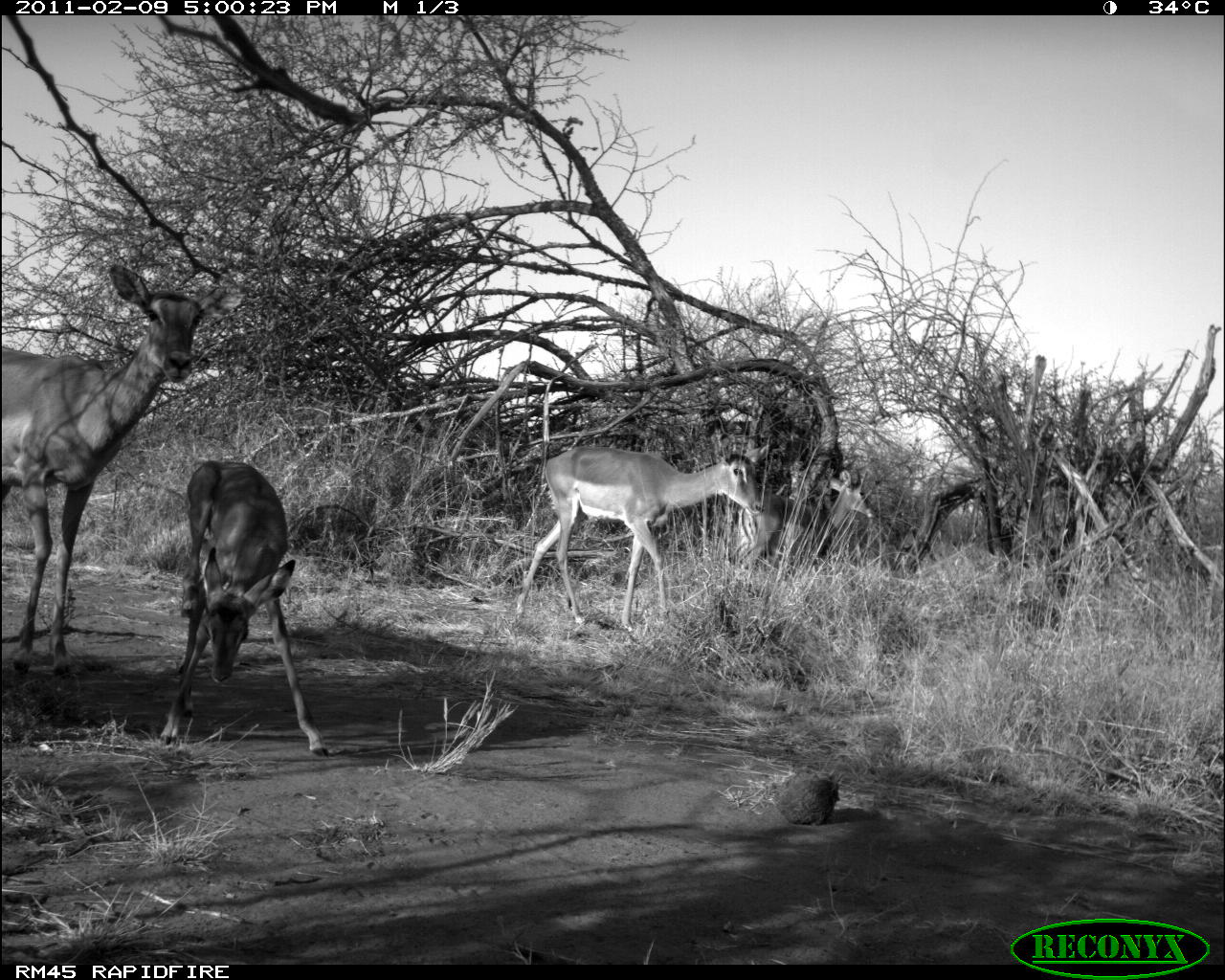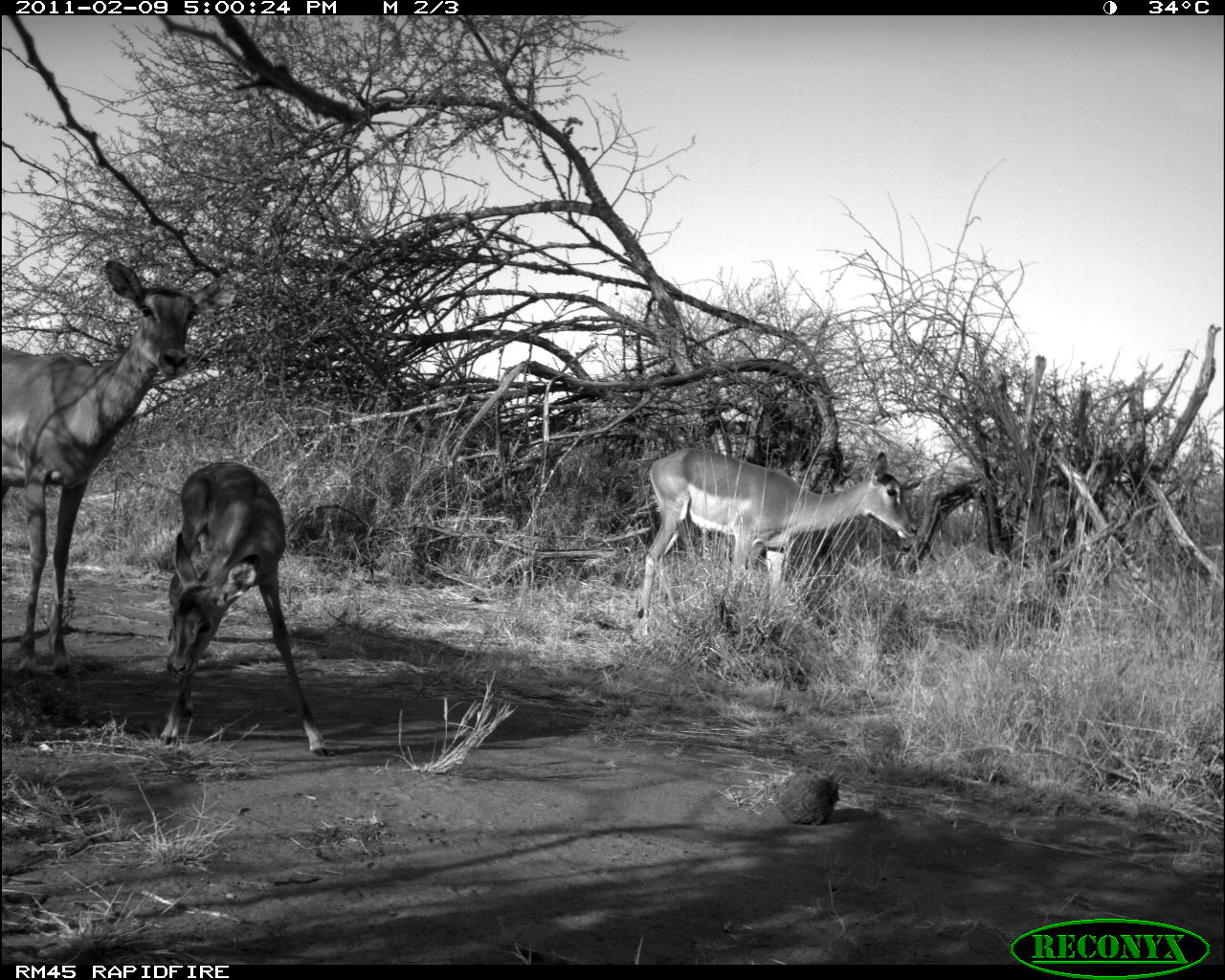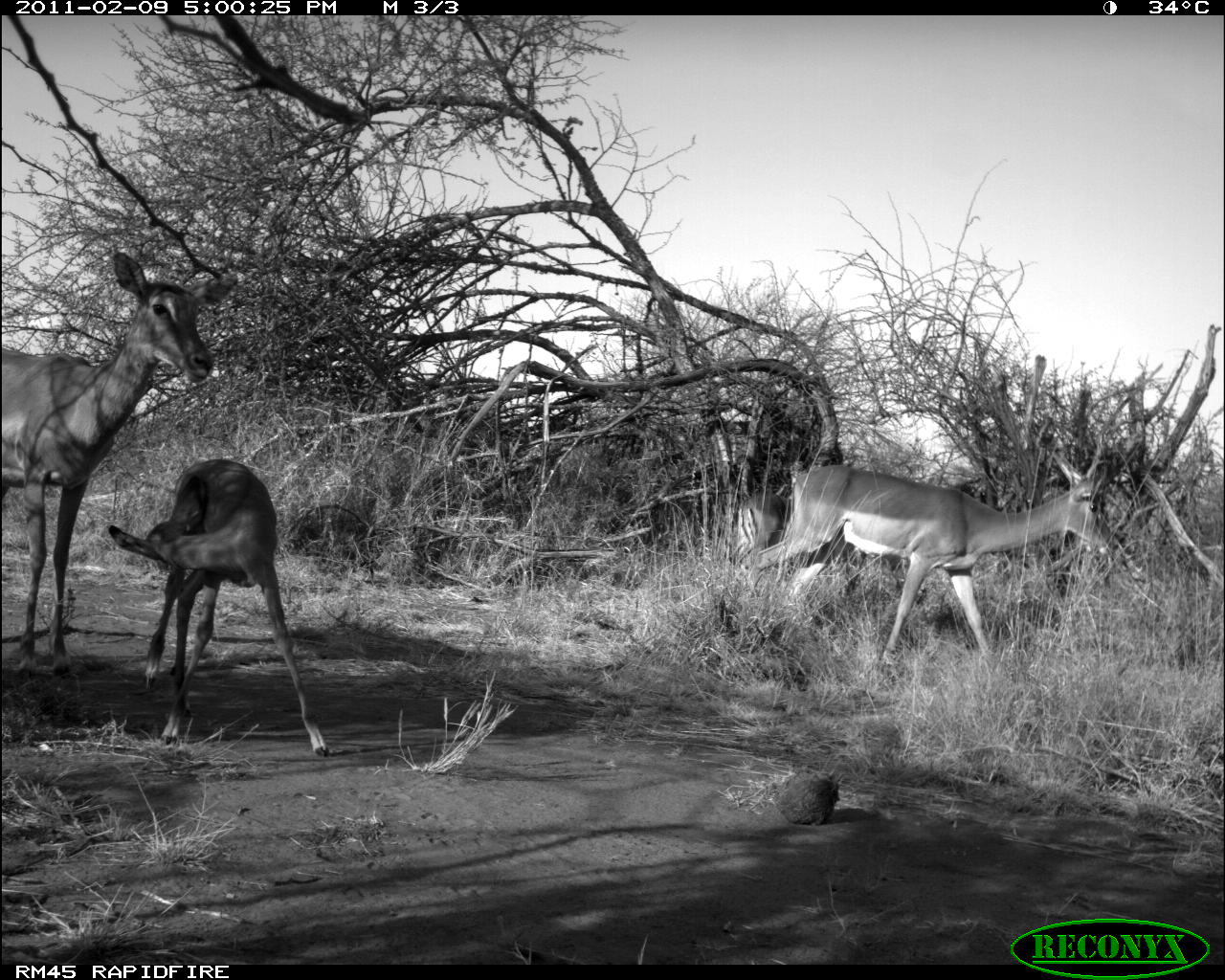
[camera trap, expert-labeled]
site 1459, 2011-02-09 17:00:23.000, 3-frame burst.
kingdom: Animalia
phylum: Chordata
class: Mammalia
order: Artiodactyla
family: Bovidae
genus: Aepyceros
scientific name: Aepyceros melampus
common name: impala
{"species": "Aepyceros melampus (impala)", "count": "4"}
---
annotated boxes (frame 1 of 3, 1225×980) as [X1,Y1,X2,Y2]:
aepyceros melampus: [0,264,246,677]; [158,459,329,756]; [515,445,762,633]; [735,469,876,566]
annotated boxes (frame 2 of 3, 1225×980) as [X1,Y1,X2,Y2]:
aepyceros melampus: [0,260,238,681]; [636,448,917,638]; [158,461,330,758]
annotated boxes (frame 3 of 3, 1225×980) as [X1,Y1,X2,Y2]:
aepyceros melampus: [0,252,240,674]; [744,453,1111,668]; [107,457,330,757]; [728,489,797,565]